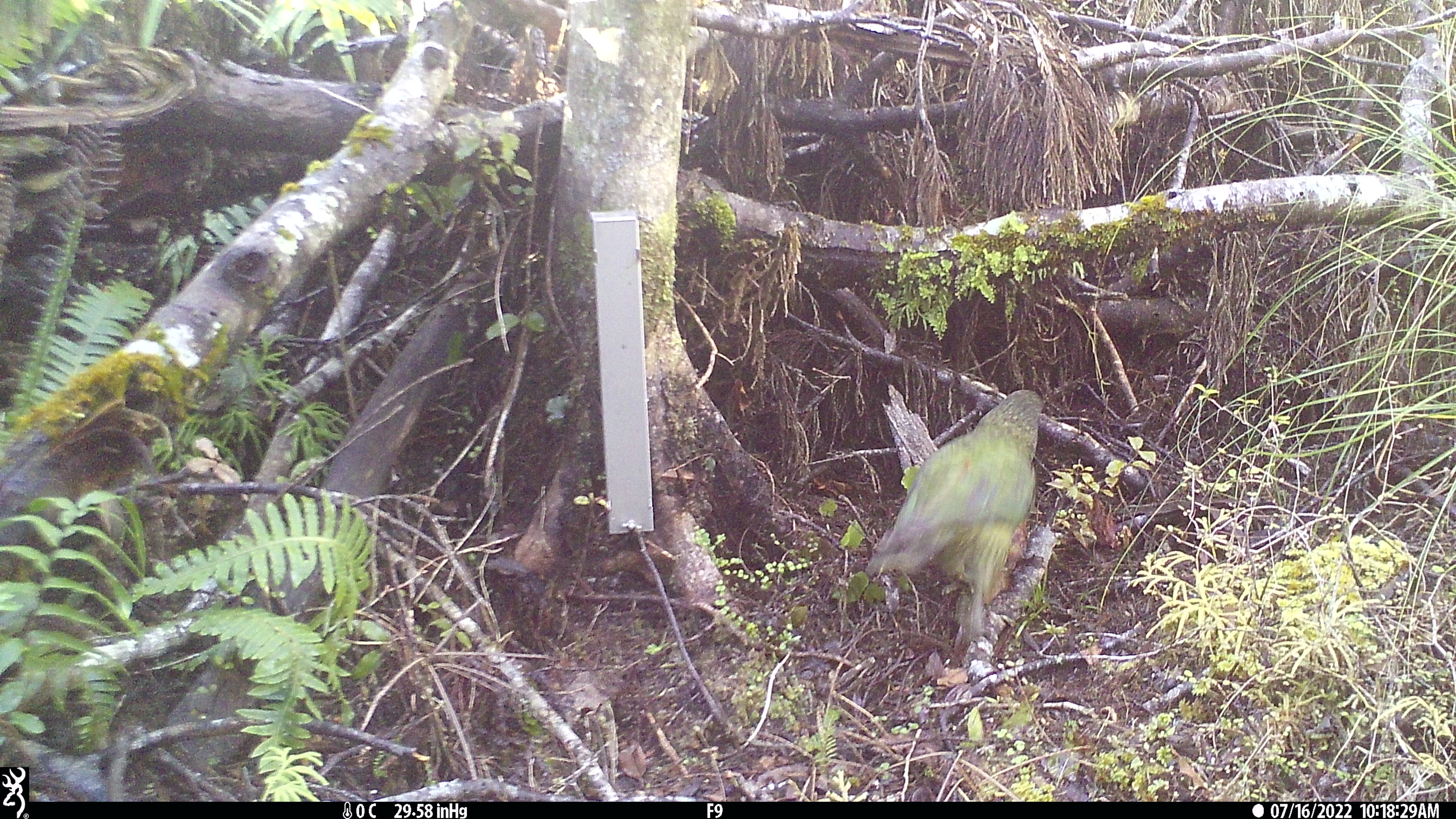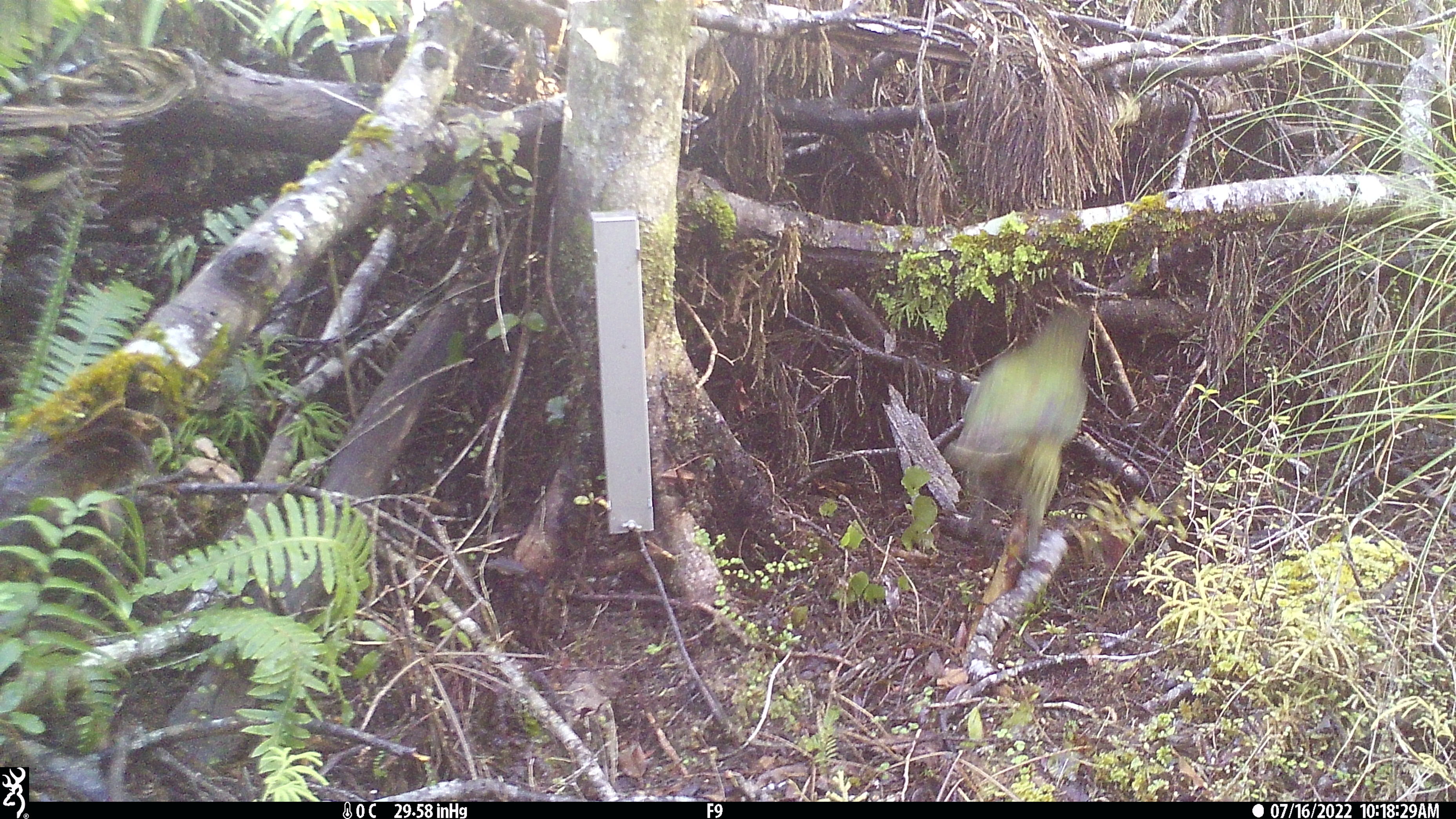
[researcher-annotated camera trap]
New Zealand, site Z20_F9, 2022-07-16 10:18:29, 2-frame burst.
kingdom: Animalia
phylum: Chordata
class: Aves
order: Psittaciformes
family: Strigopidae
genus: Nestor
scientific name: Nestor notabilis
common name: kea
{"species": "kea (Nestor notabilis)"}